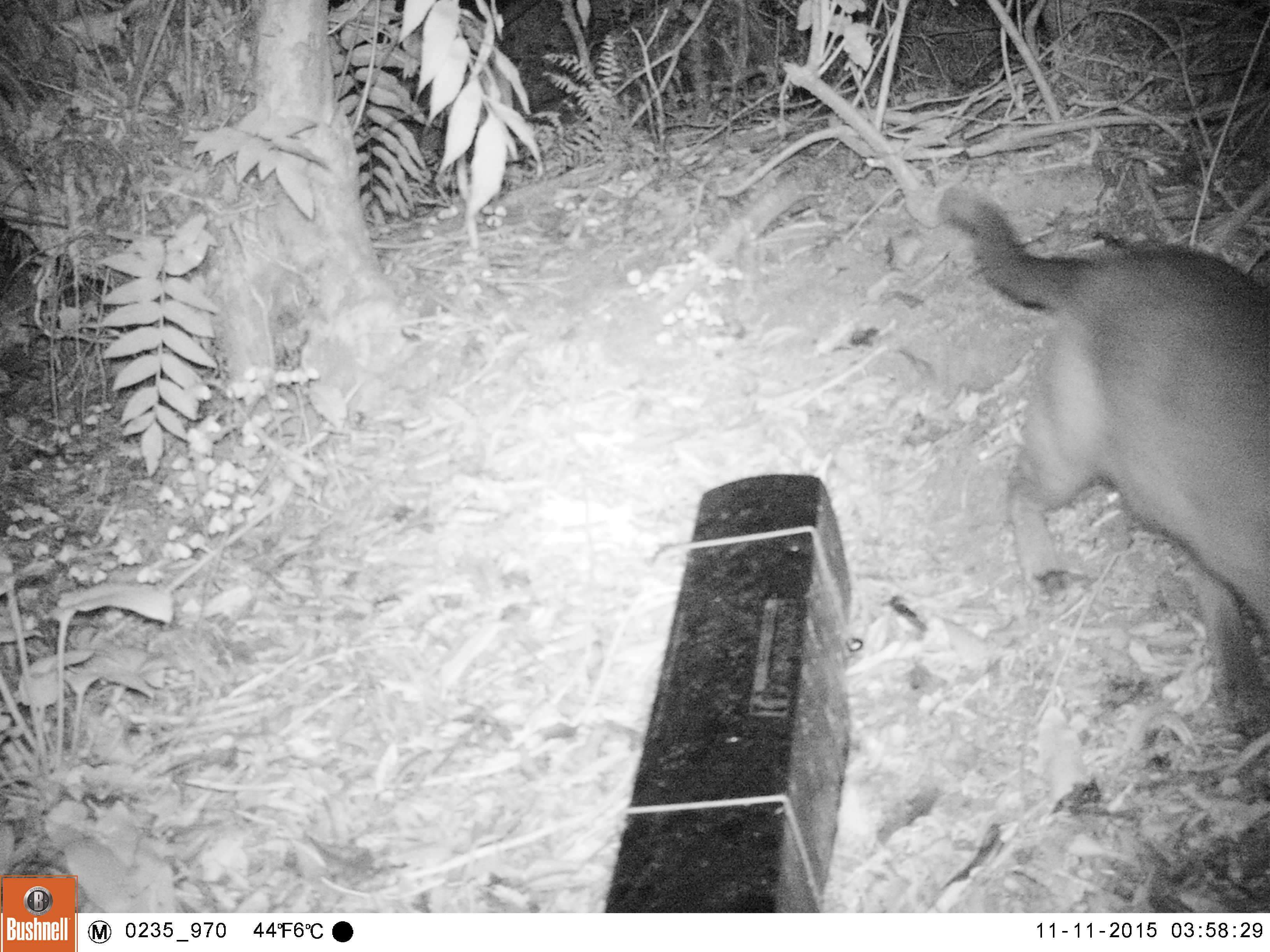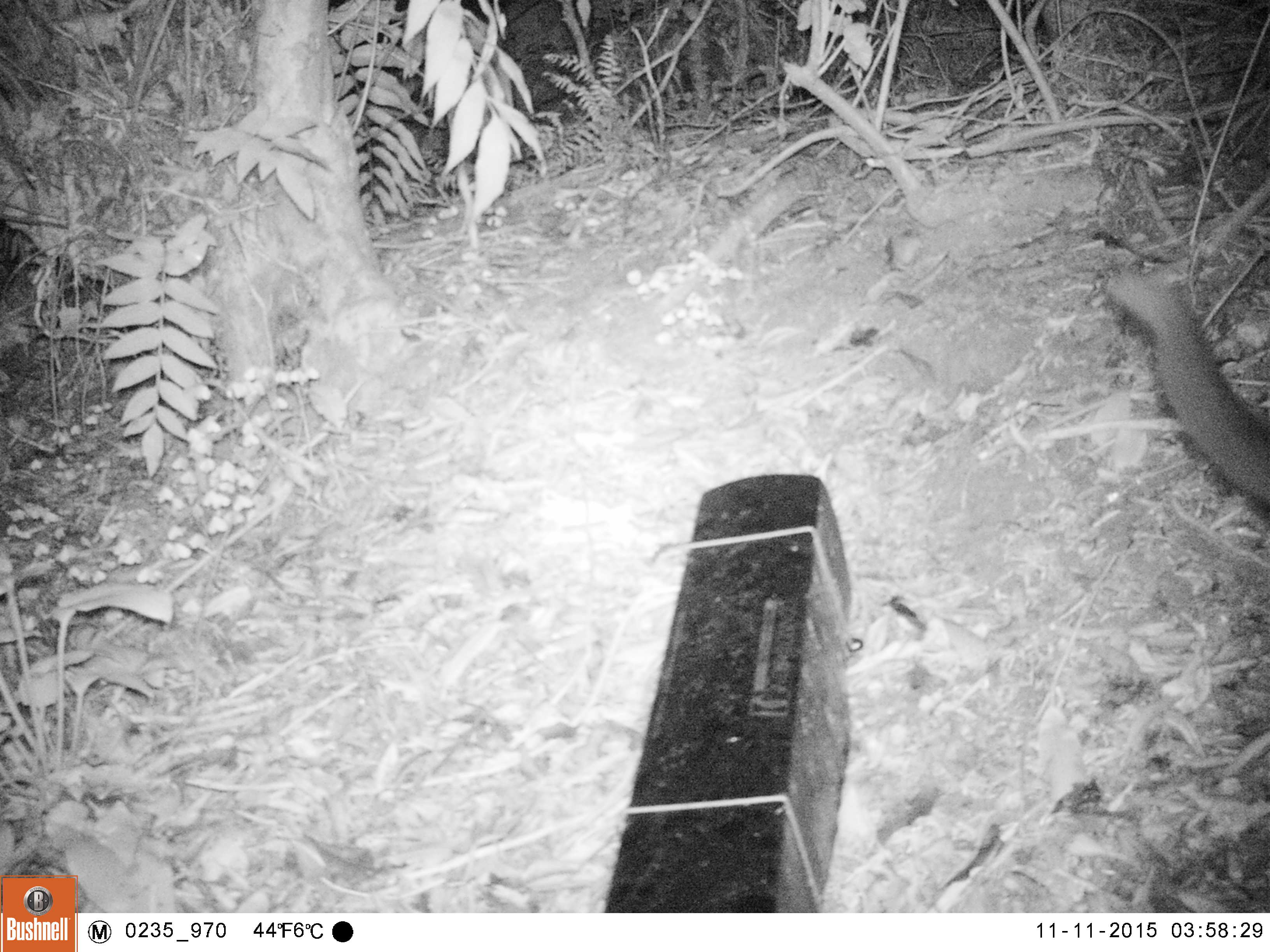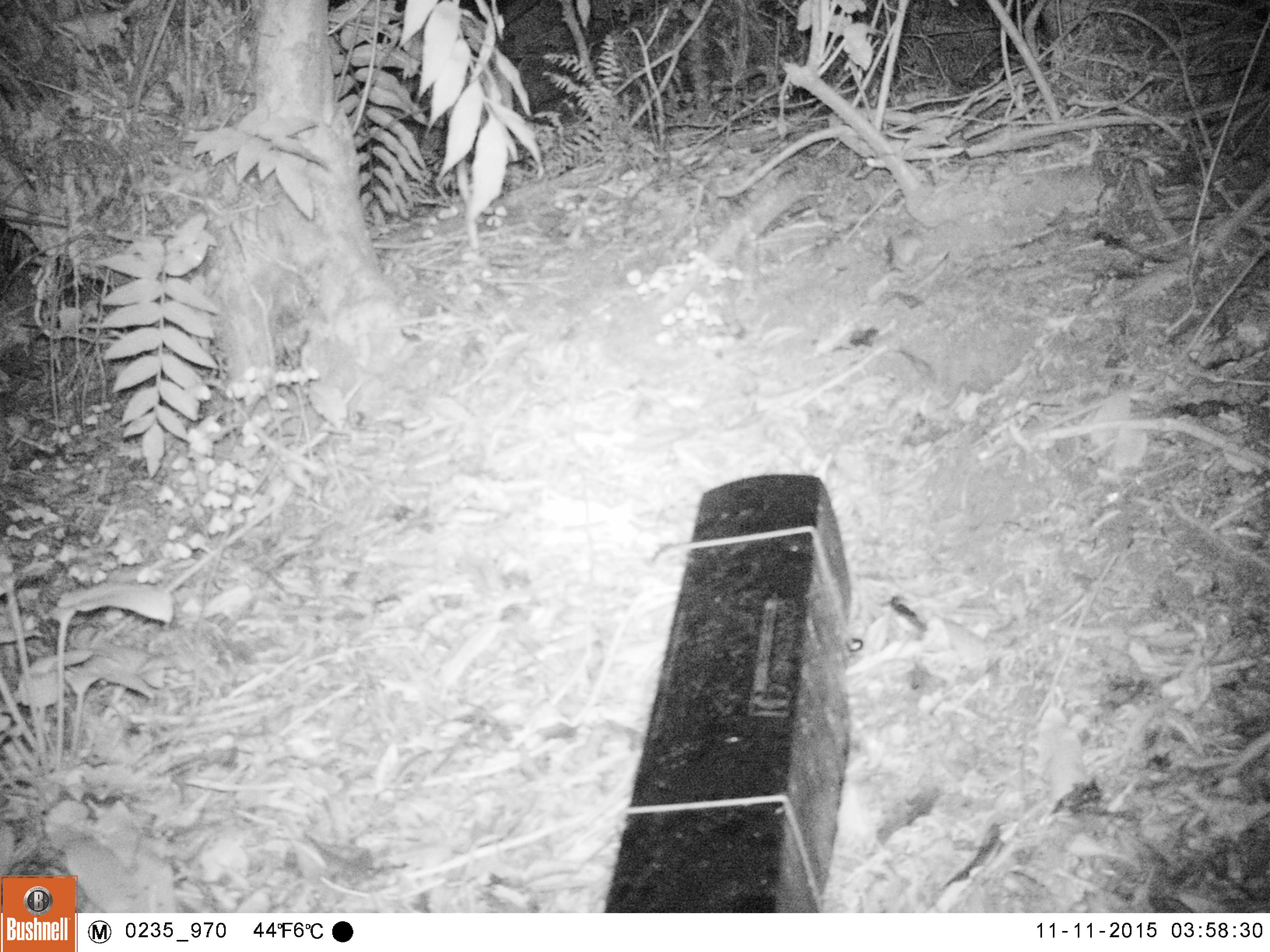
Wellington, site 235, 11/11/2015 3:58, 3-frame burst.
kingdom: Animalia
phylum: Chordata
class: Mammalia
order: Carnivora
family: Felidae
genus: Felis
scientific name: Felis catus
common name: cat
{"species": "cat (Felis catus)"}